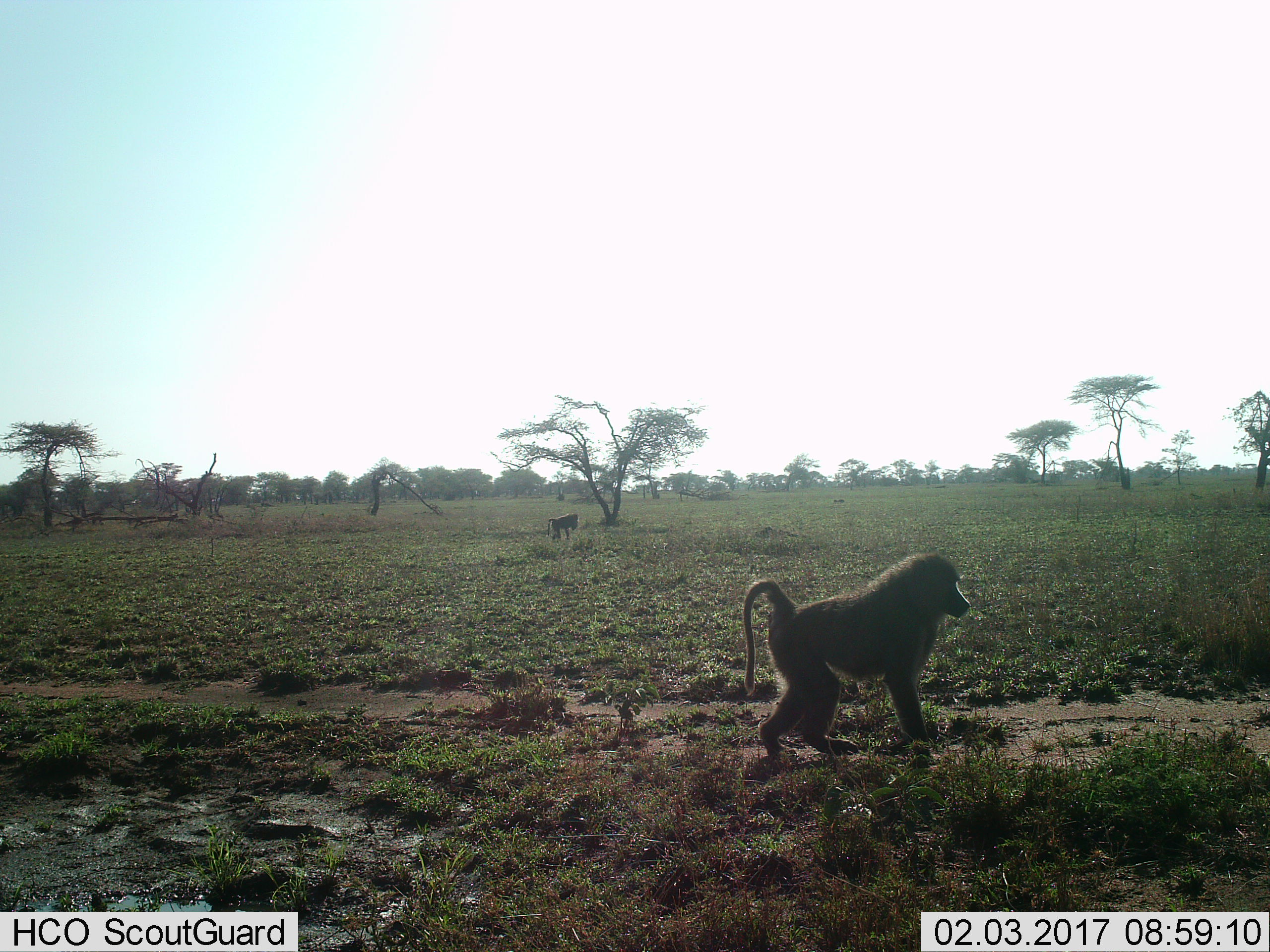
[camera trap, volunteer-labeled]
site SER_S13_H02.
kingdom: Animalia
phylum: Chordata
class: Mammalia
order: Primates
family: Cercopithecidae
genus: Papio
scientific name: Papio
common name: baboon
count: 2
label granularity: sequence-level